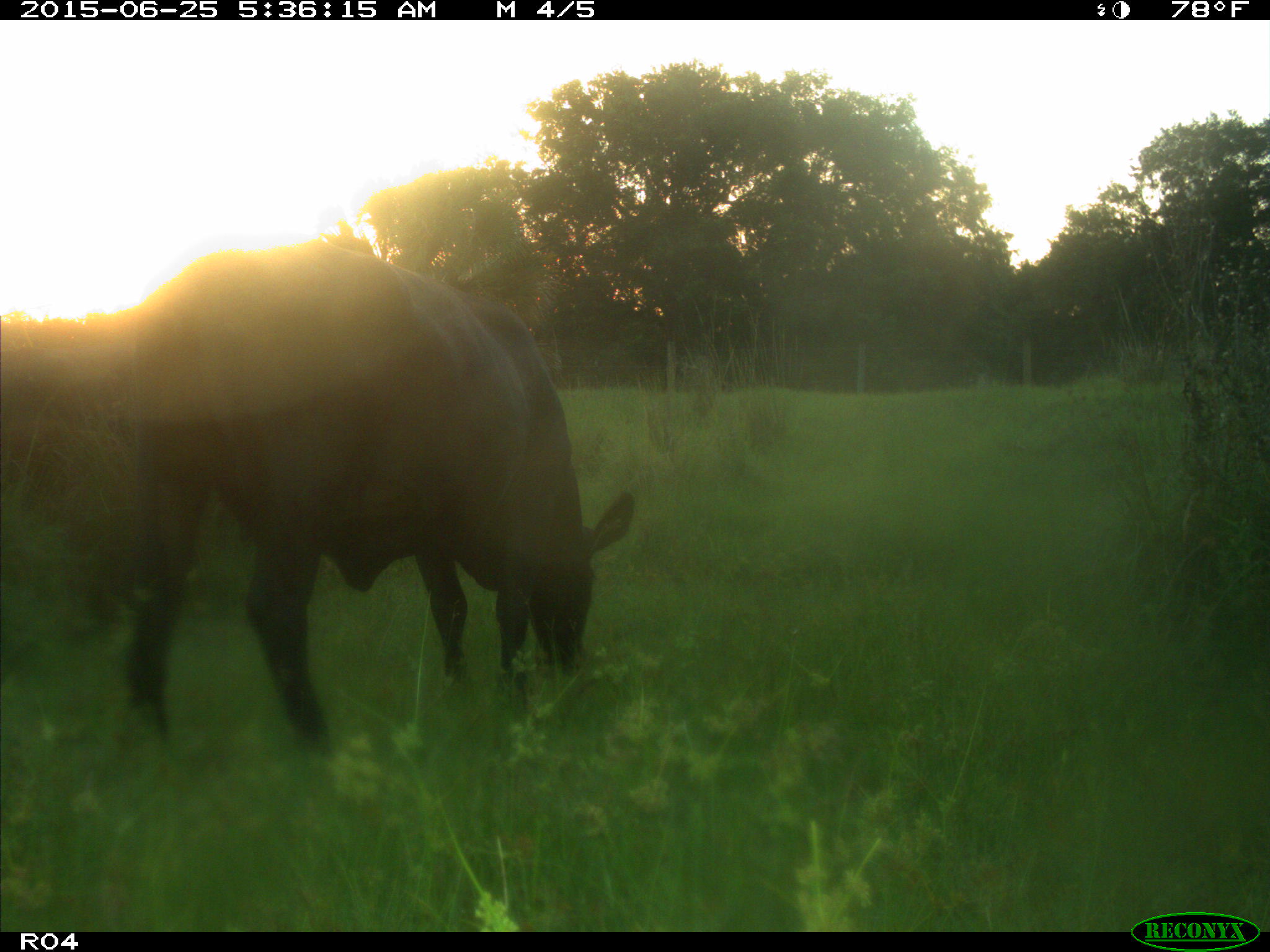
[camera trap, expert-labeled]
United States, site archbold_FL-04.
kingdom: Animalia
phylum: Chordata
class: Mammalia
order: Artiodactyla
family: Bovidae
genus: Bos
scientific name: Bos taurus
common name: domestic cow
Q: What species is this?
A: Bos taurus (domestic cow).